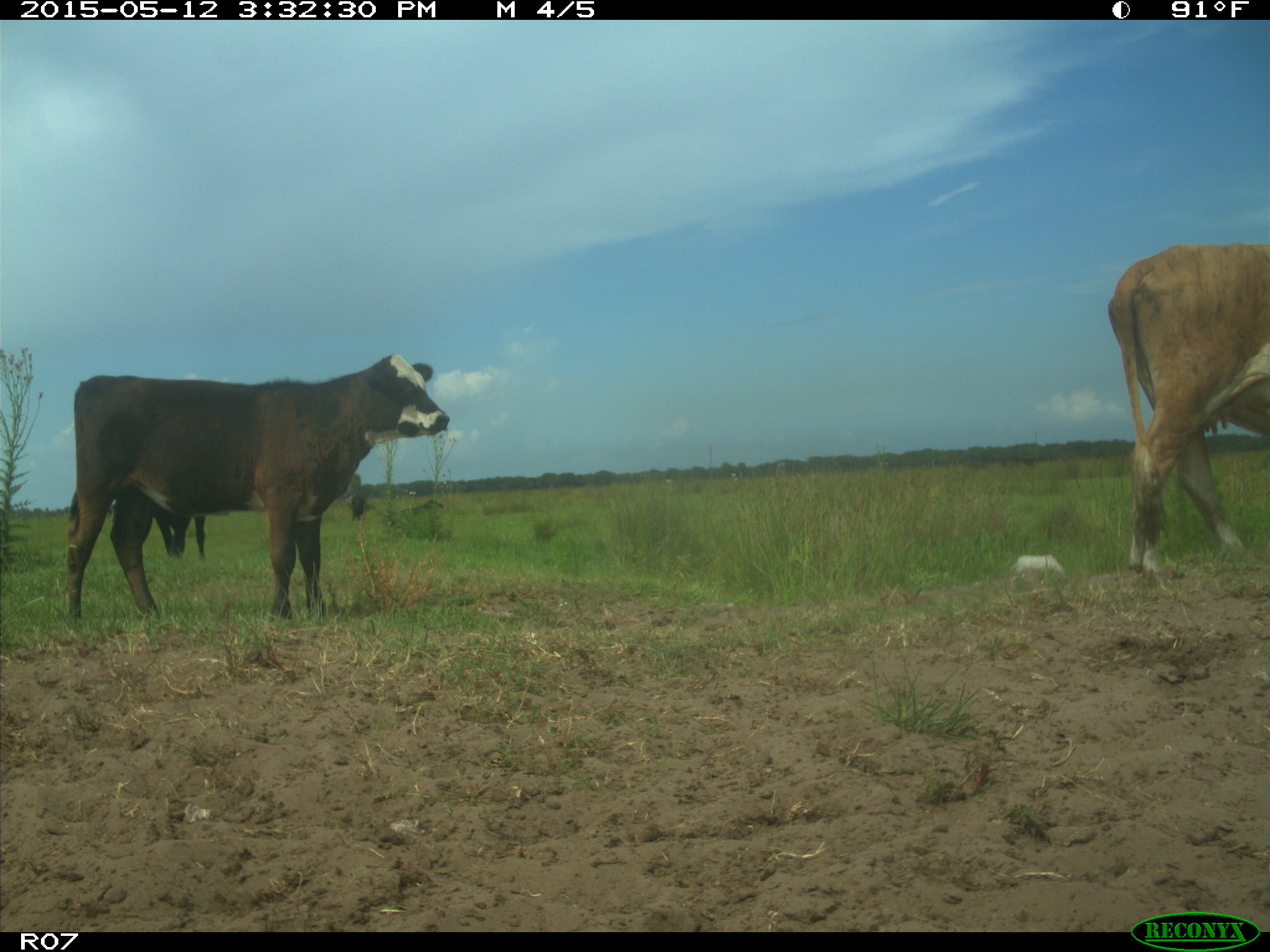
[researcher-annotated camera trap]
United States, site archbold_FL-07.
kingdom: Animalia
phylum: Chordata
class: Mammalia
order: Artiodactyla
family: Bovidae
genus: Bos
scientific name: Bos taurus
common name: domestic cow